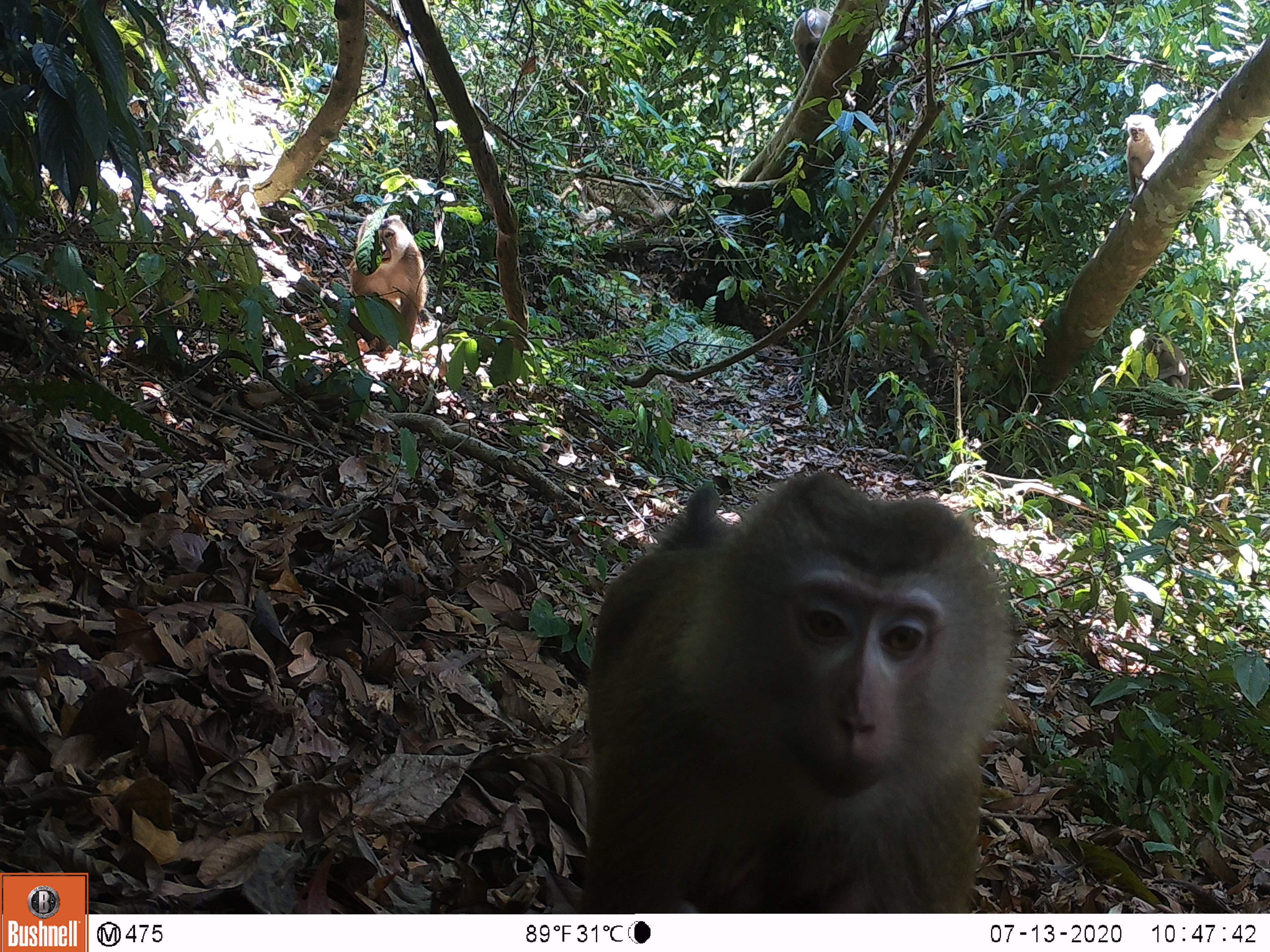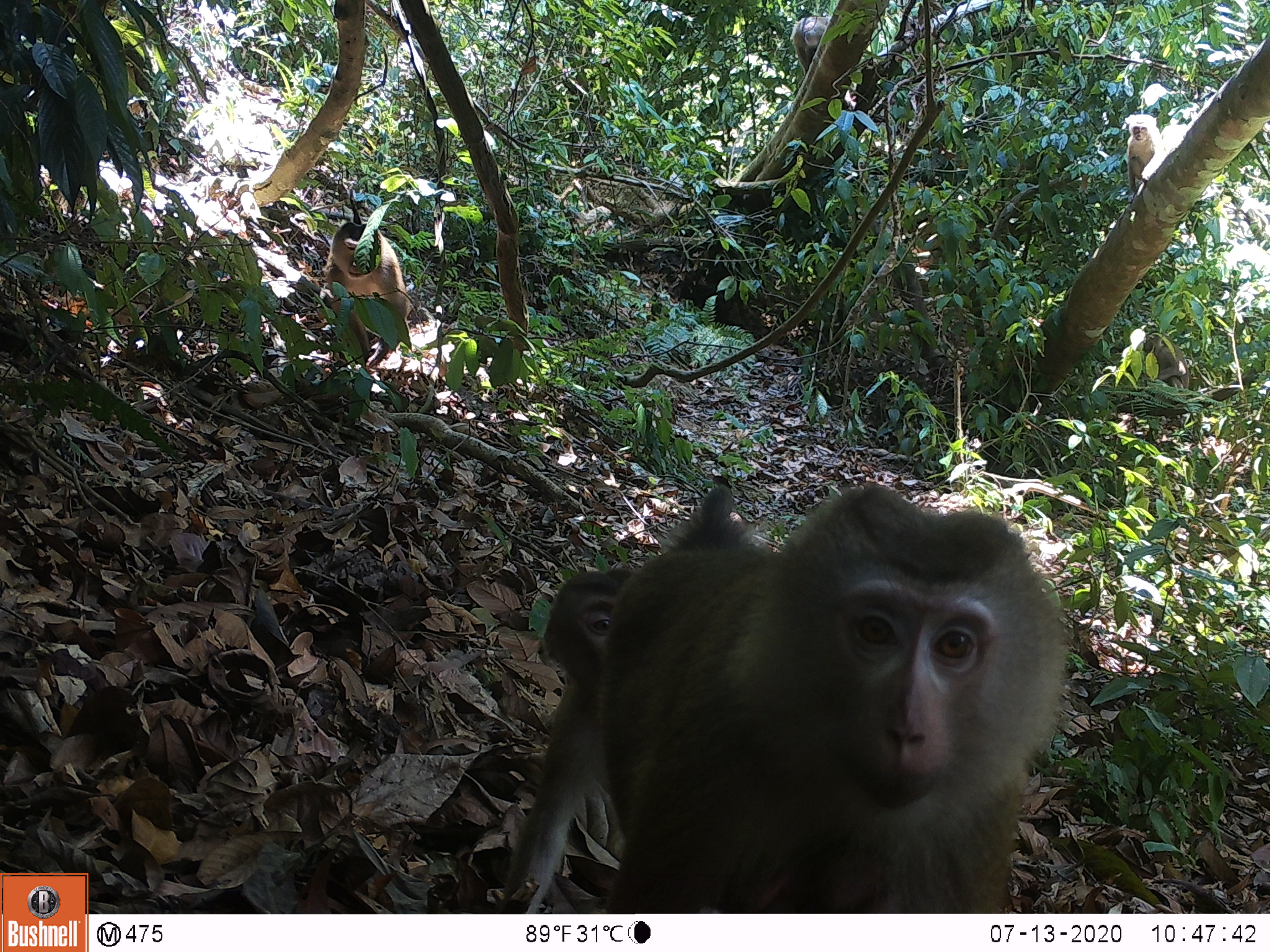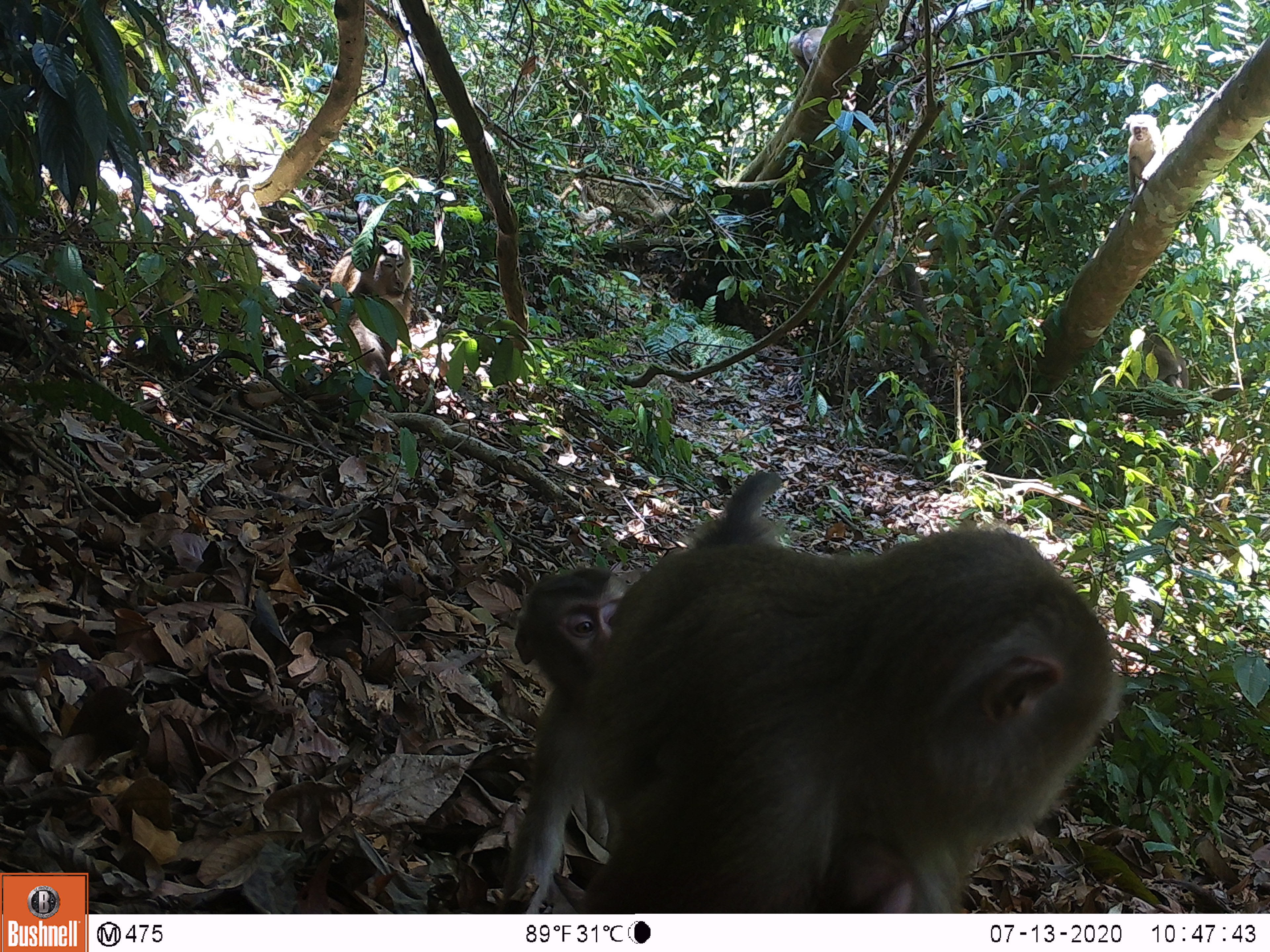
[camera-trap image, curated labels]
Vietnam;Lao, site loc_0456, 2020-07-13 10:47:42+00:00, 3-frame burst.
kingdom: Animalia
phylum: Chordata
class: Mammalia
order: Primates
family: Cercopithecidae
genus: Macaca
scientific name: Macaca nemestrina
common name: pig-tailed macaque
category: pig tailed macaque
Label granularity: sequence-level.